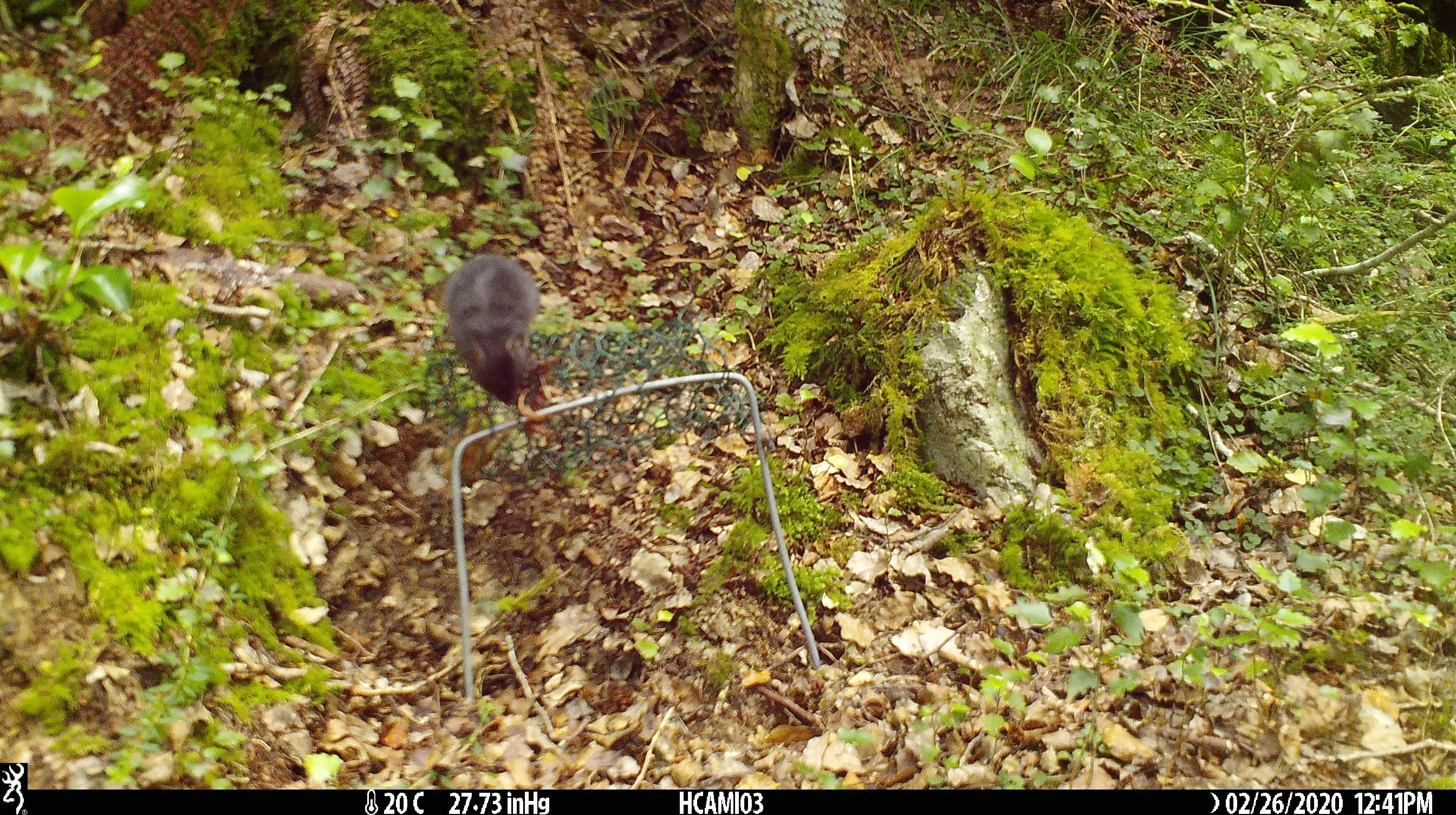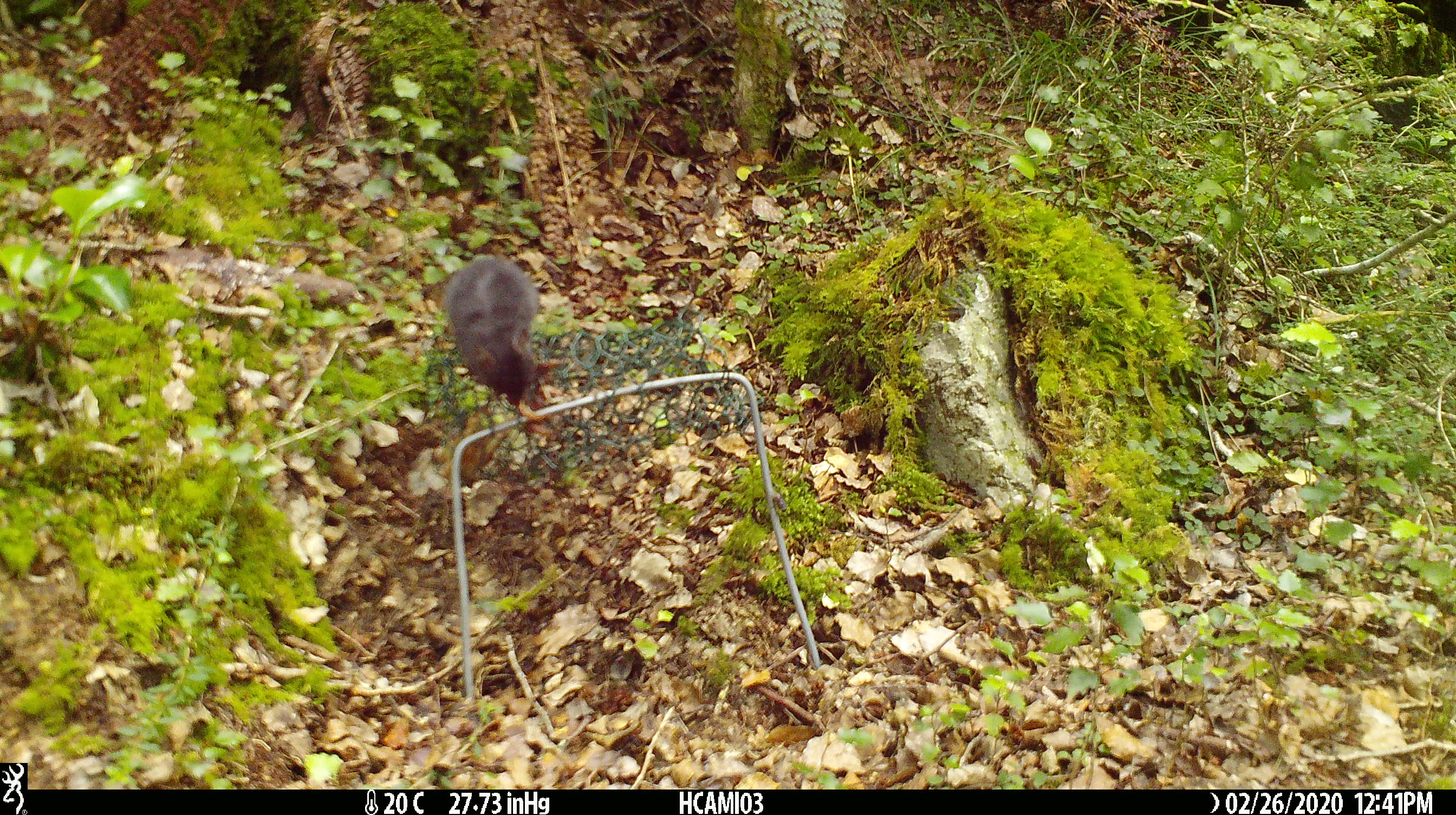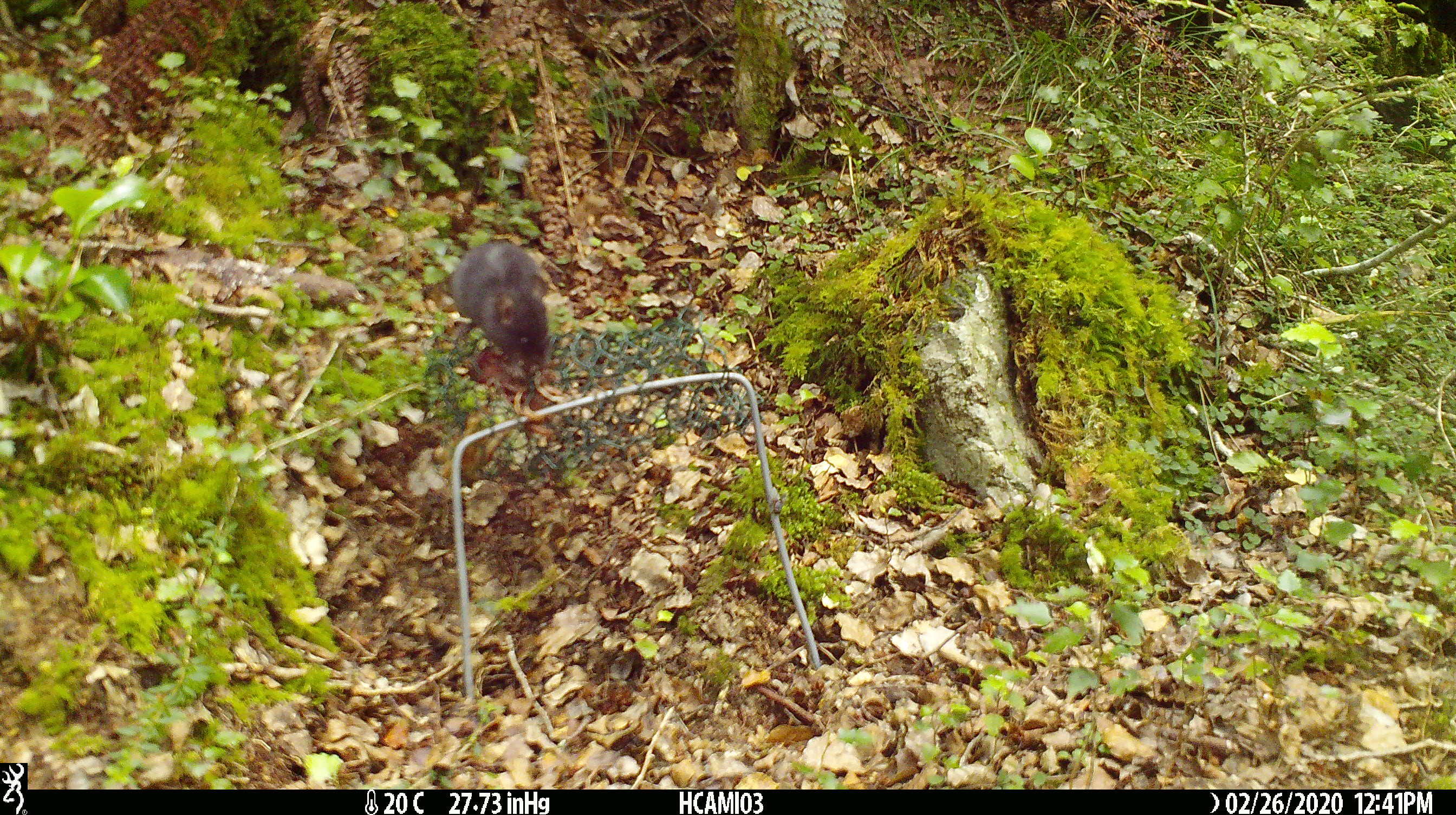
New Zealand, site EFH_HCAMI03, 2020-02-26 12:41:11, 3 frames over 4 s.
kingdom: Animalia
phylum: Chordata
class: Mammalia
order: Rodentia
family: Muridae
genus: Mus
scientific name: Mus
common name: mouse